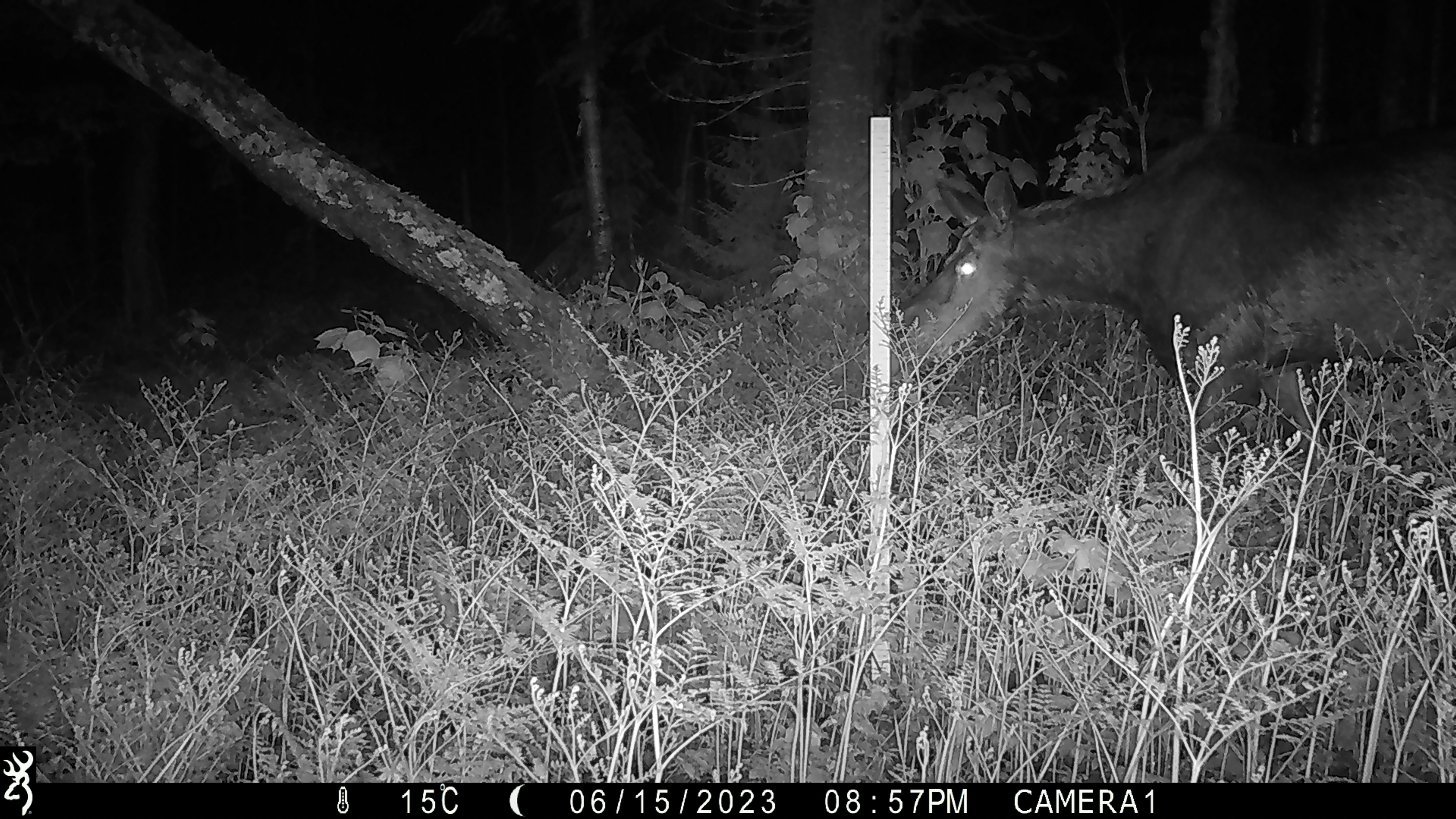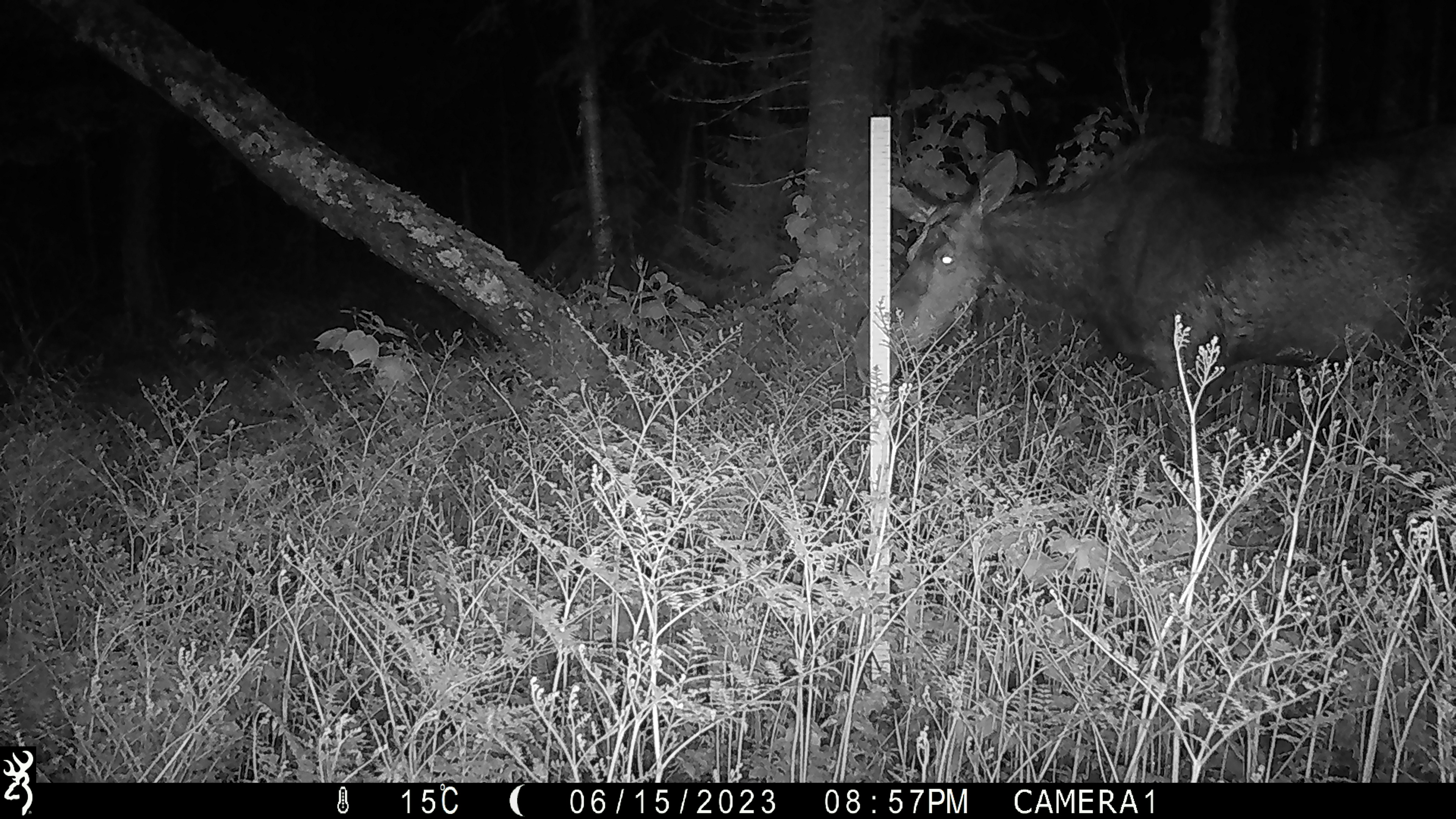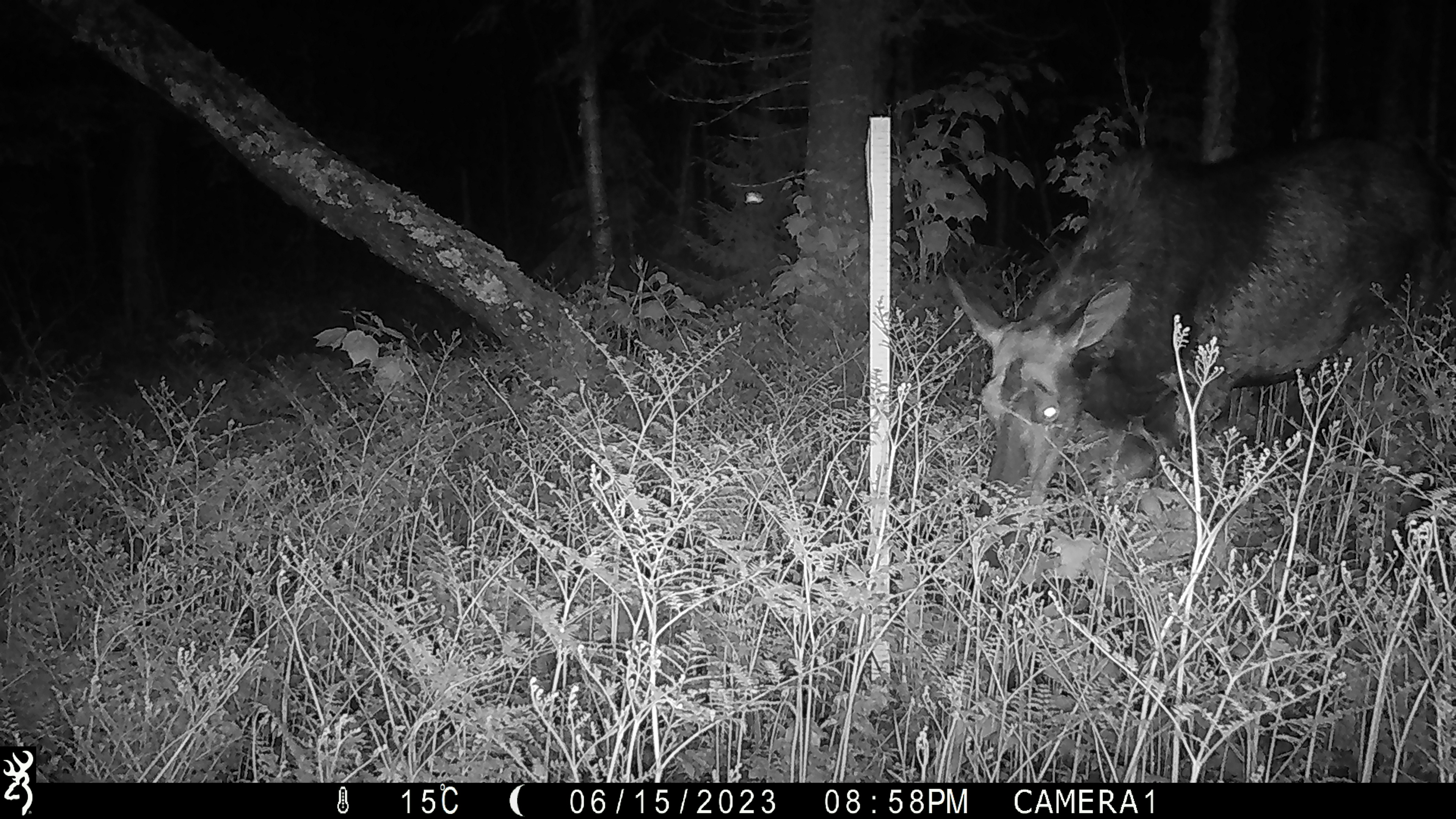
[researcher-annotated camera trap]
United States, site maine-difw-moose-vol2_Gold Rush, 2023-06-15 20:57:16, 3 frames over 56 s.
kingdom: Animalia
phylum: Chordata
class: Mammalia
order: Artiodactyla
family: Cervidae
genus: Alces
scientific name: Alces alces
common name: moose